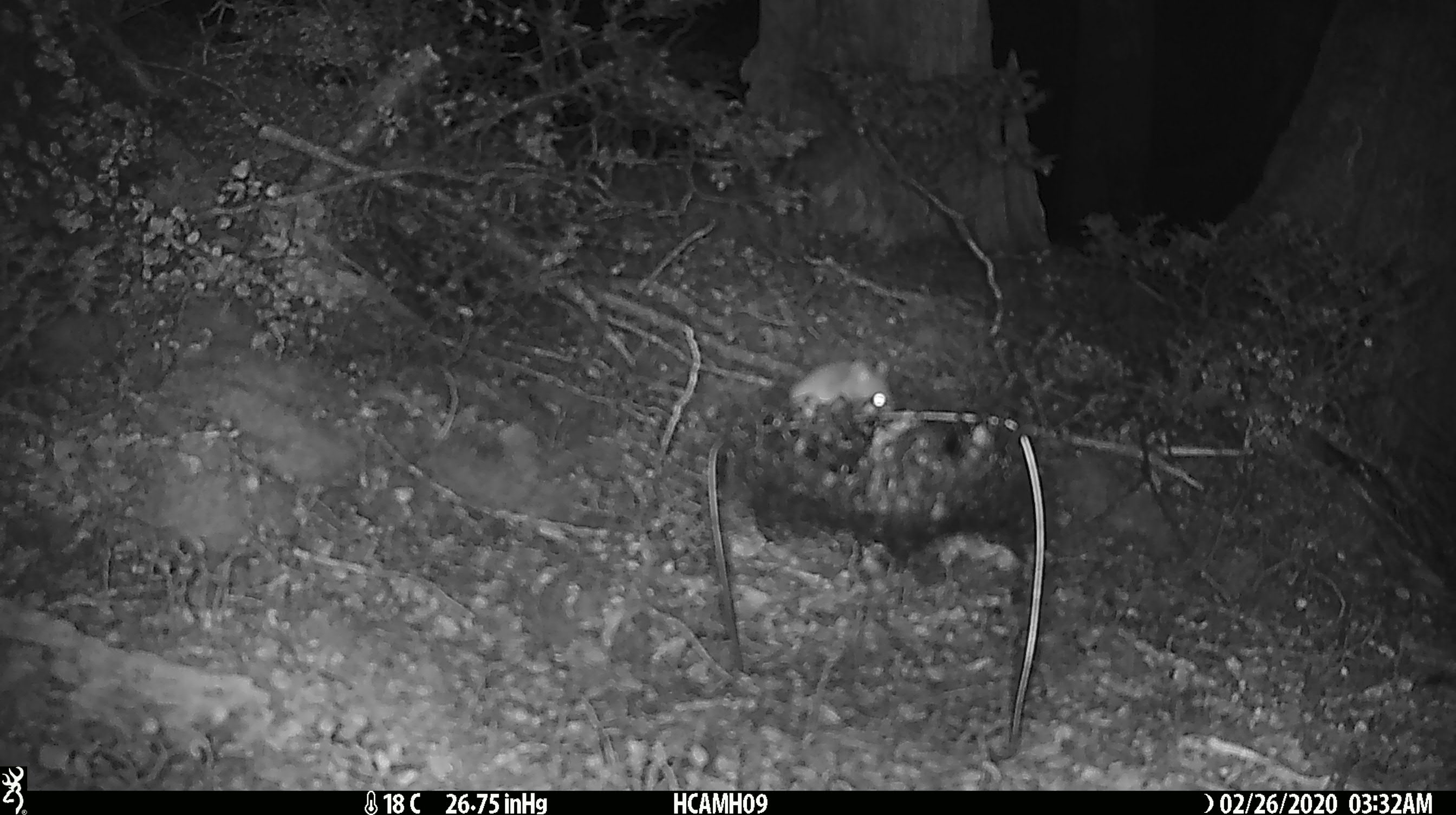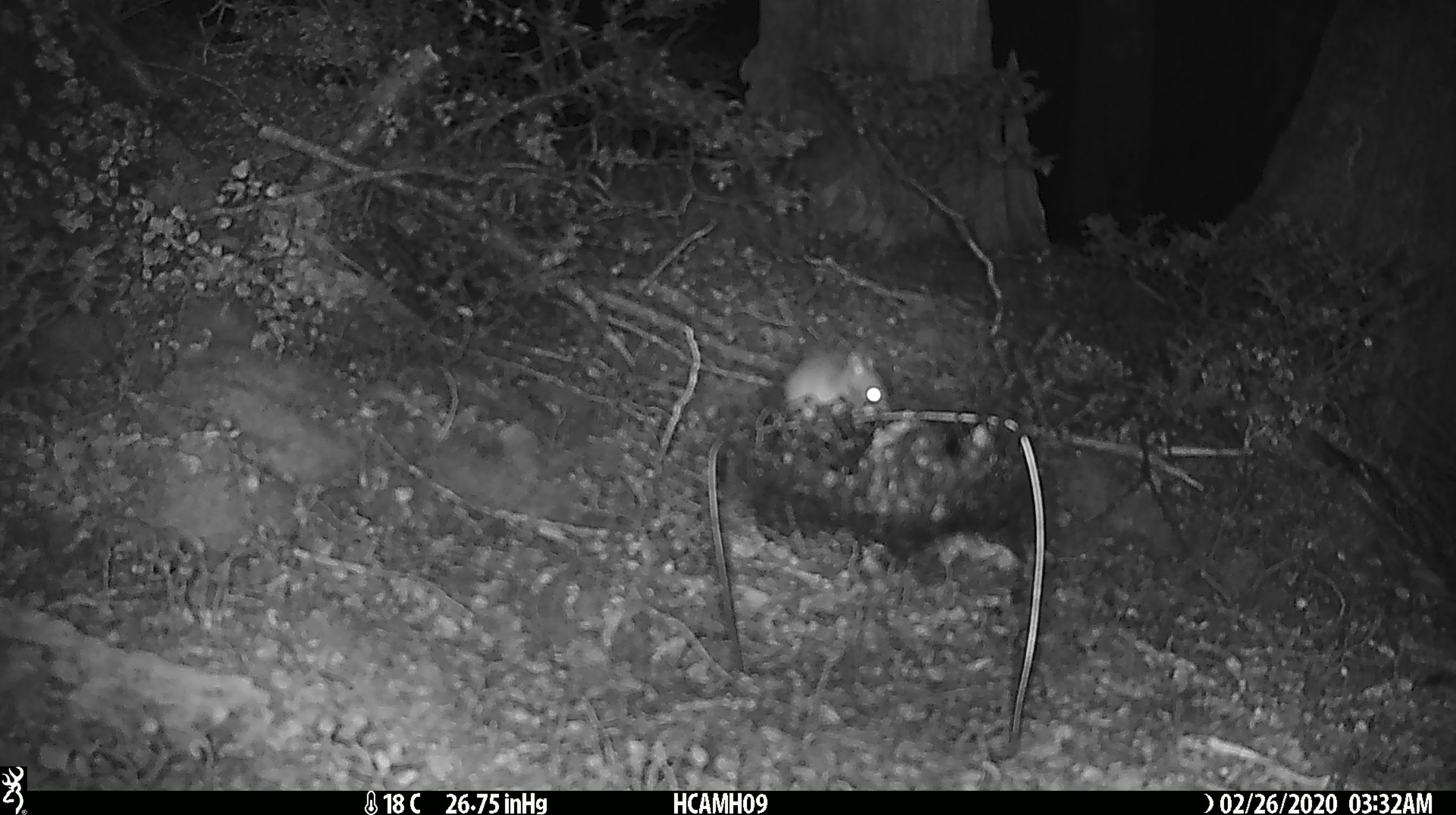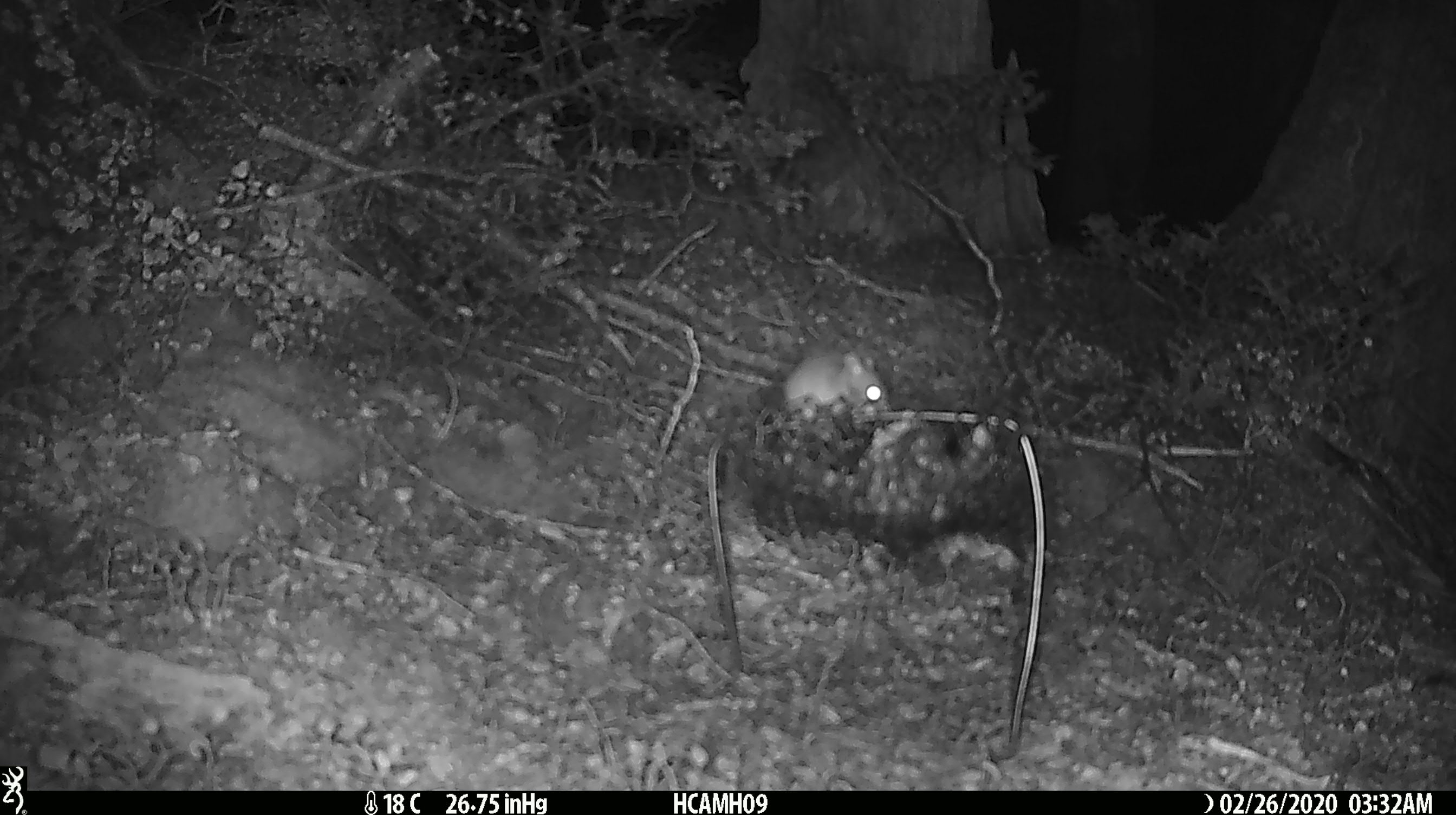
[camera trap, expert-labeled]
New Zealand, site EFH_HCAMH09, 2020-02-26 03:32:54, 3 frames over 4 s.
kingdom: Animalia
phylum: Chordata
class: Mammalia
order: Rodentia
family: Muridae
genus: Mus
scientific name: Mus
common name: mouse